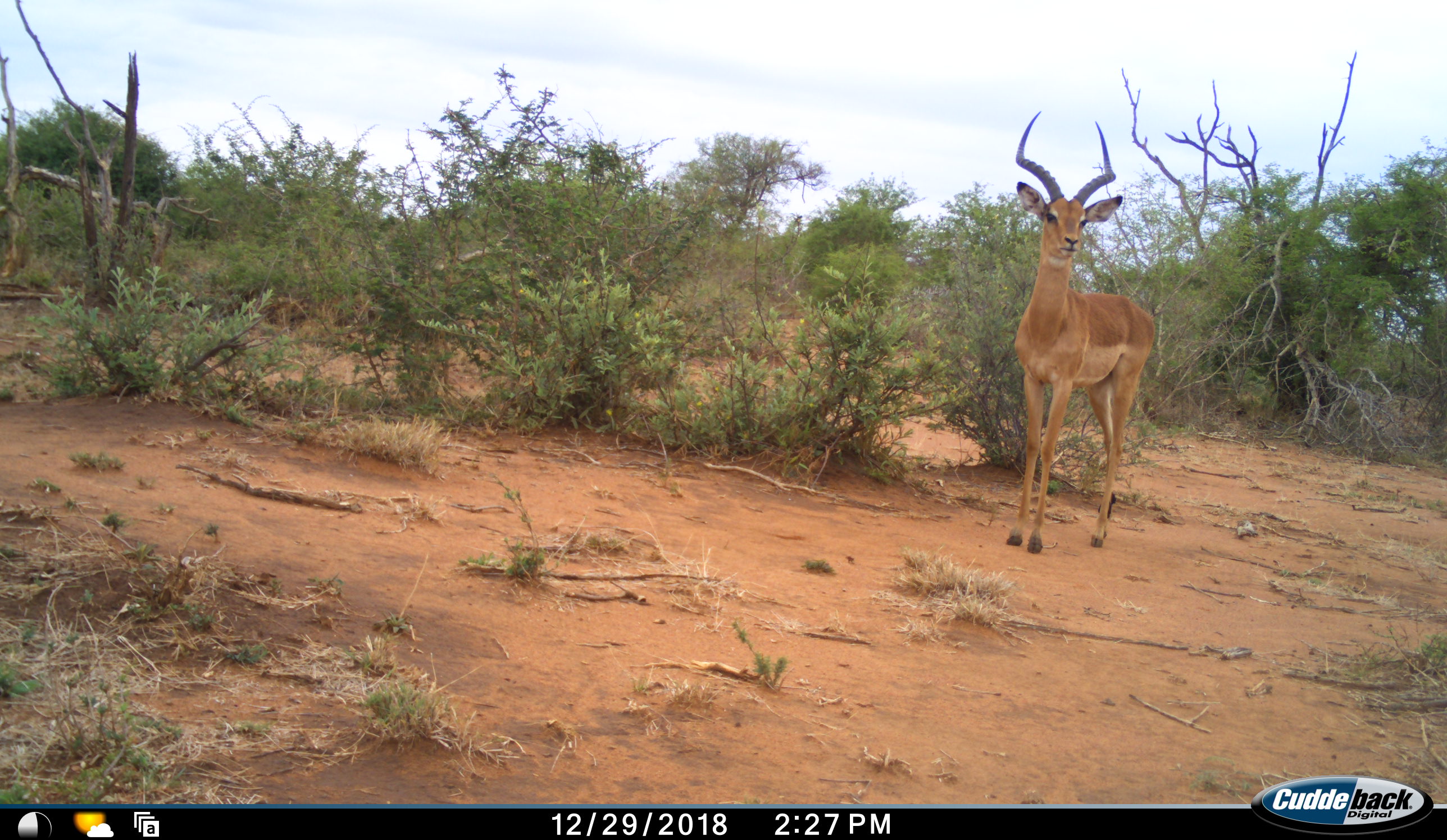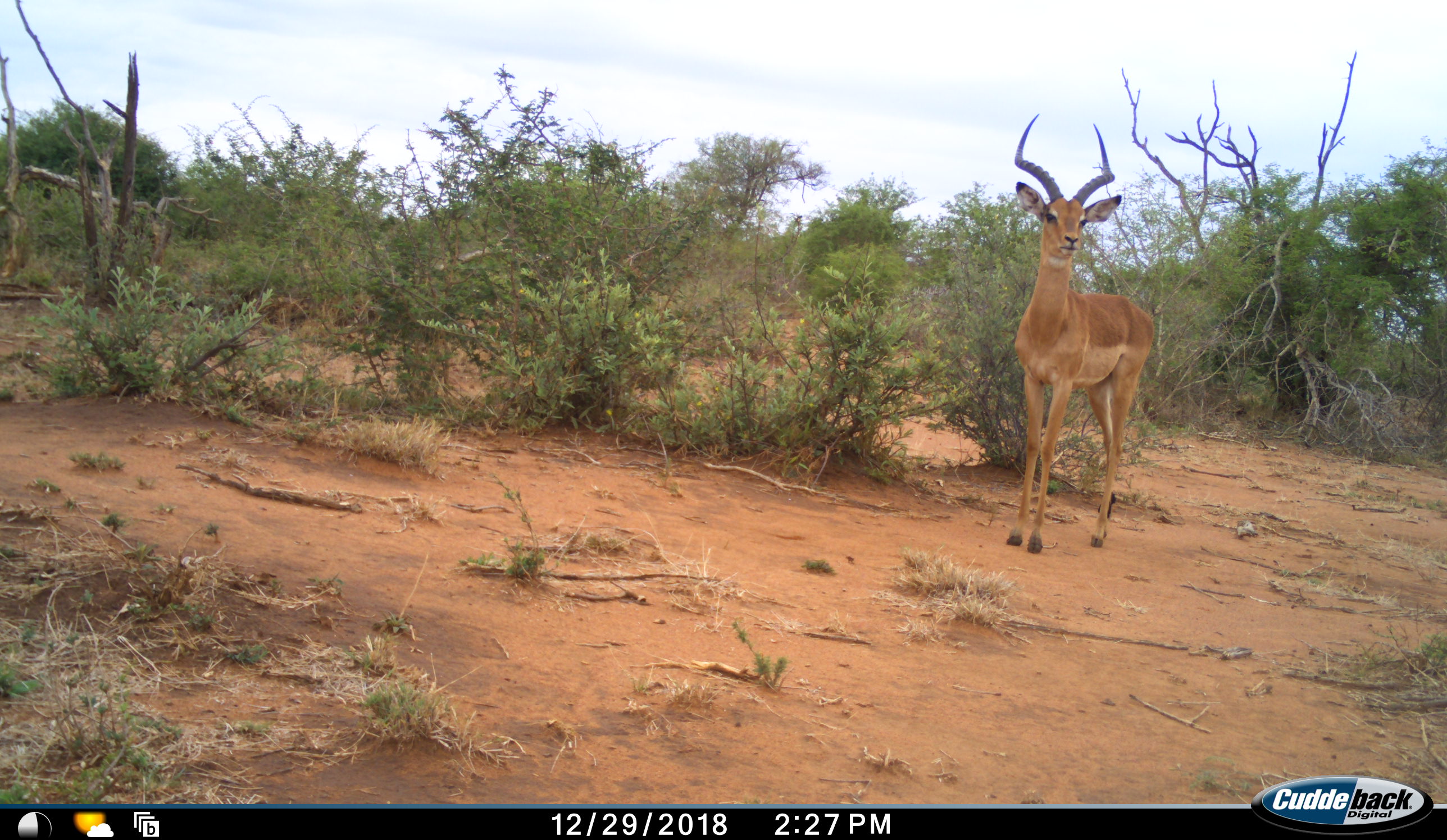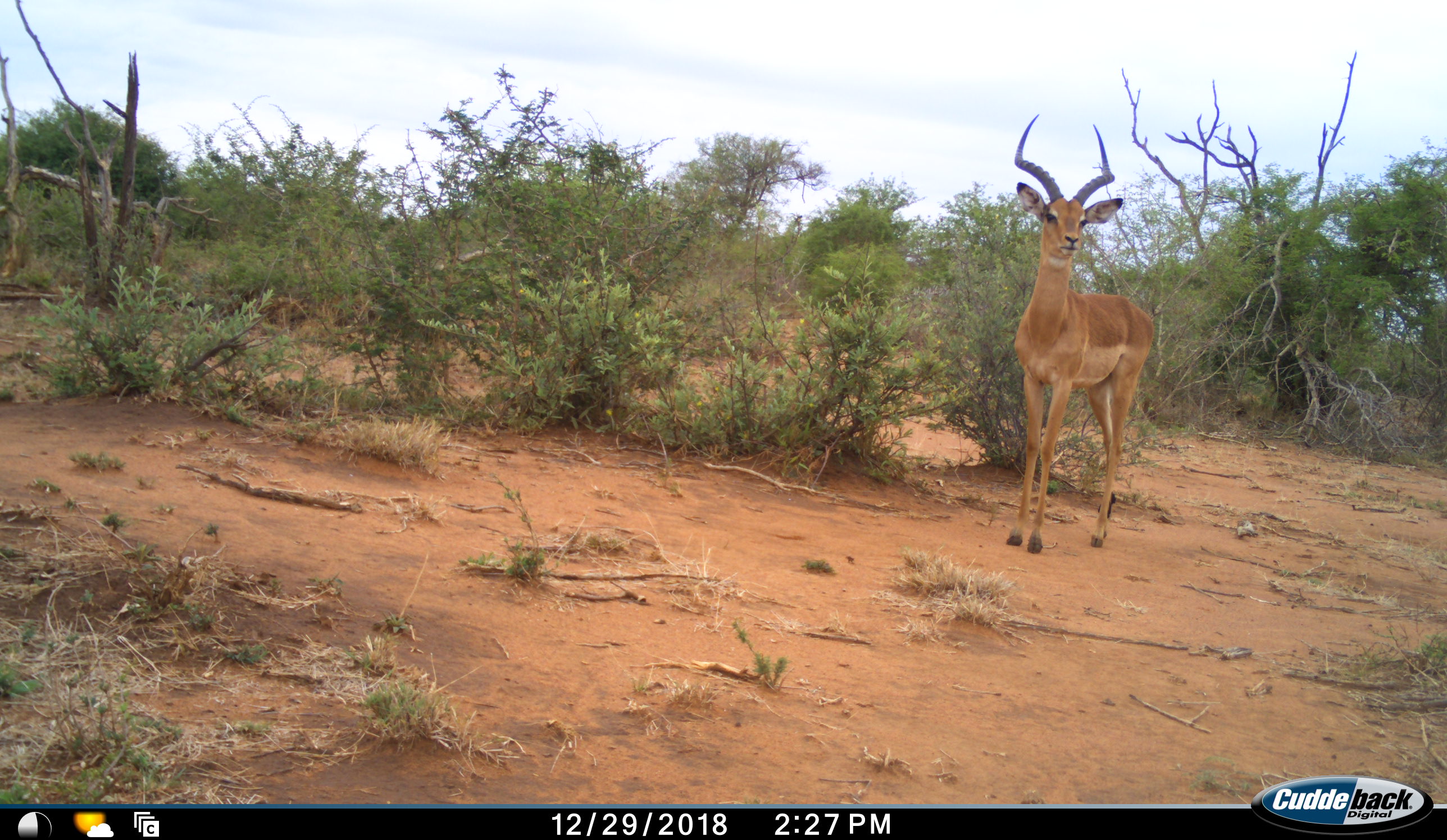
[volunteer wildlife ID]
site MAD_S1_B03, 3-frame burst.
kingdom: Animalia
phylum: Chordata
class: Mammalia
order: Artiodactyla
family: Bovidae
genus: Aepyceros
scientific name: Aepyceros melampus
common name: impala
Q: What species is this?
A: Impala (Aepyceros melampus).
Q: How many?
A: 1.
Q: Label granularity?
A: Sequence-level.